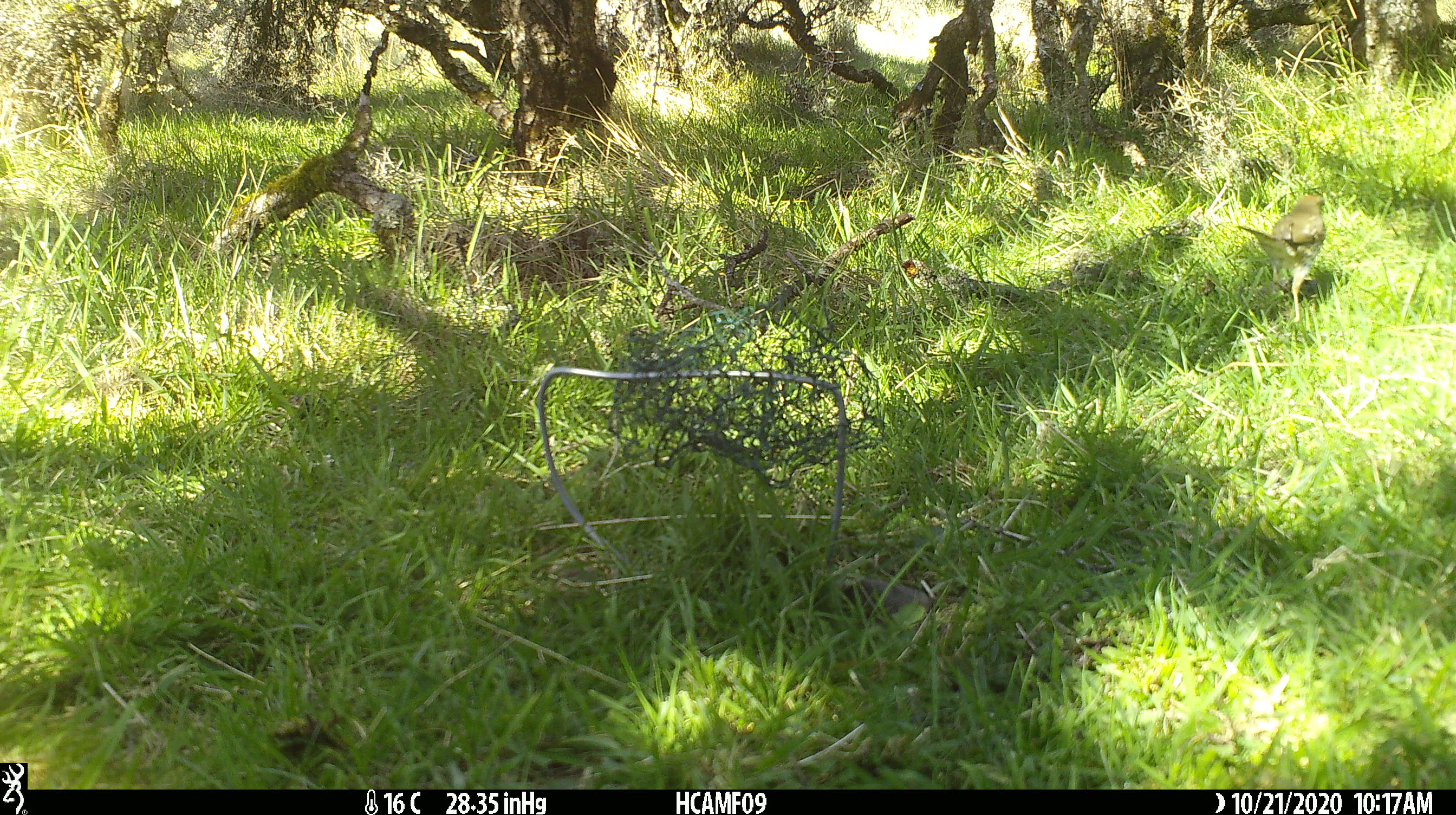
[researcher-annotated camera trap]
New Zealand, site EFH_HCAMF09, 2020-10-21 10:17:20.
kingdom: Animalia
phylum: Chordata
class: Aves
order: Passeriformes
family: Turdidae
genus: Turdus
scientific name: Turdus philomelos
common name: song thrush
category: thrush